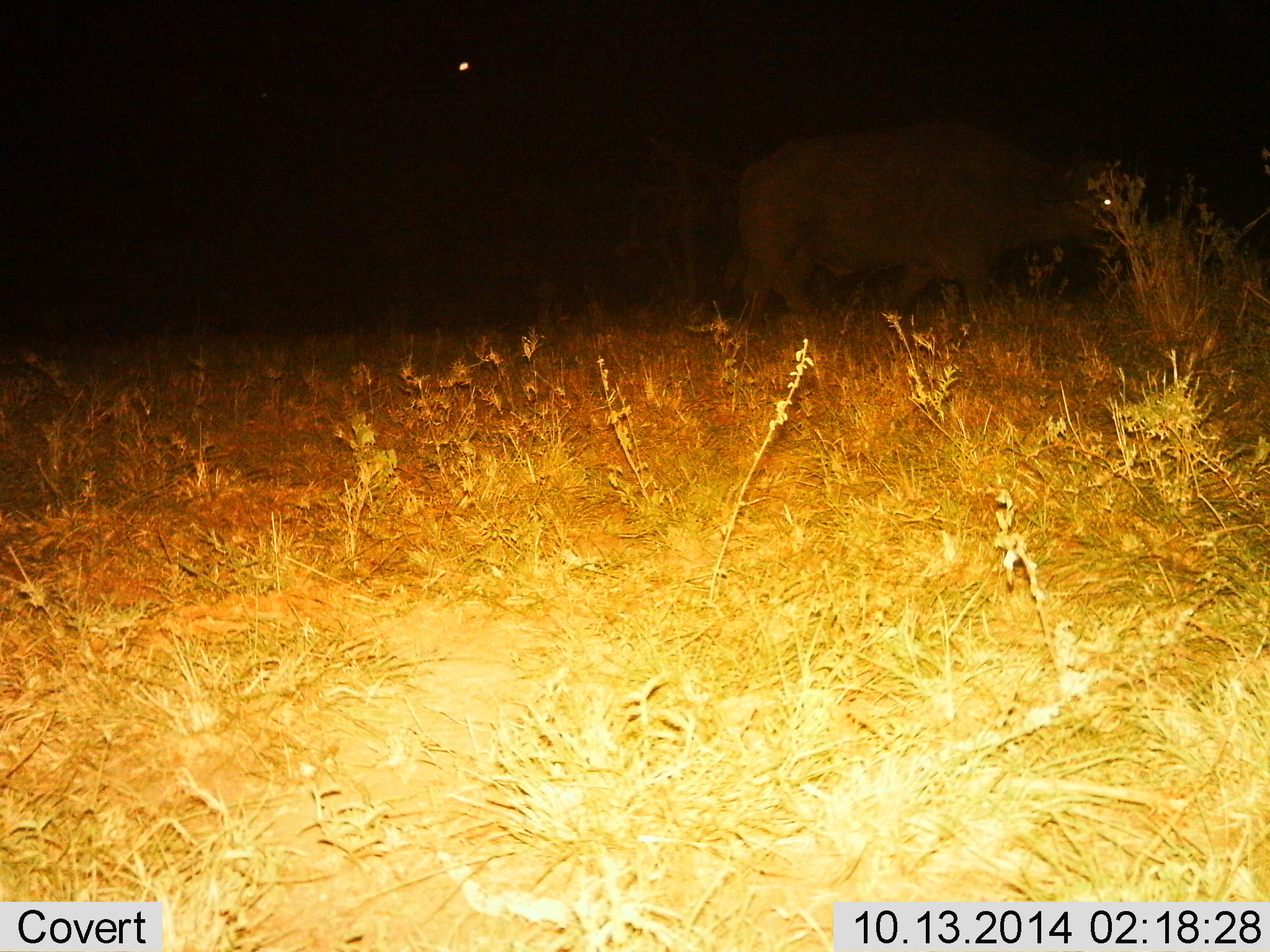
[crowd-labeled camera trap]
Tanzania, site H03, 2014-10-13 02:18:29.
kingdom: Animalia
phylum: Chordata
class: Mammalia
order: Artiodactyla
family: Bovidae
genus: Syncerus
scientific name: Syncerus caffer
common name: cape buffalo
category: buffalo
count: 1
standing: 30%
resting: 0%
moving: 80%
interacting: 0%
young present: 0%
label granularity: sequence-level